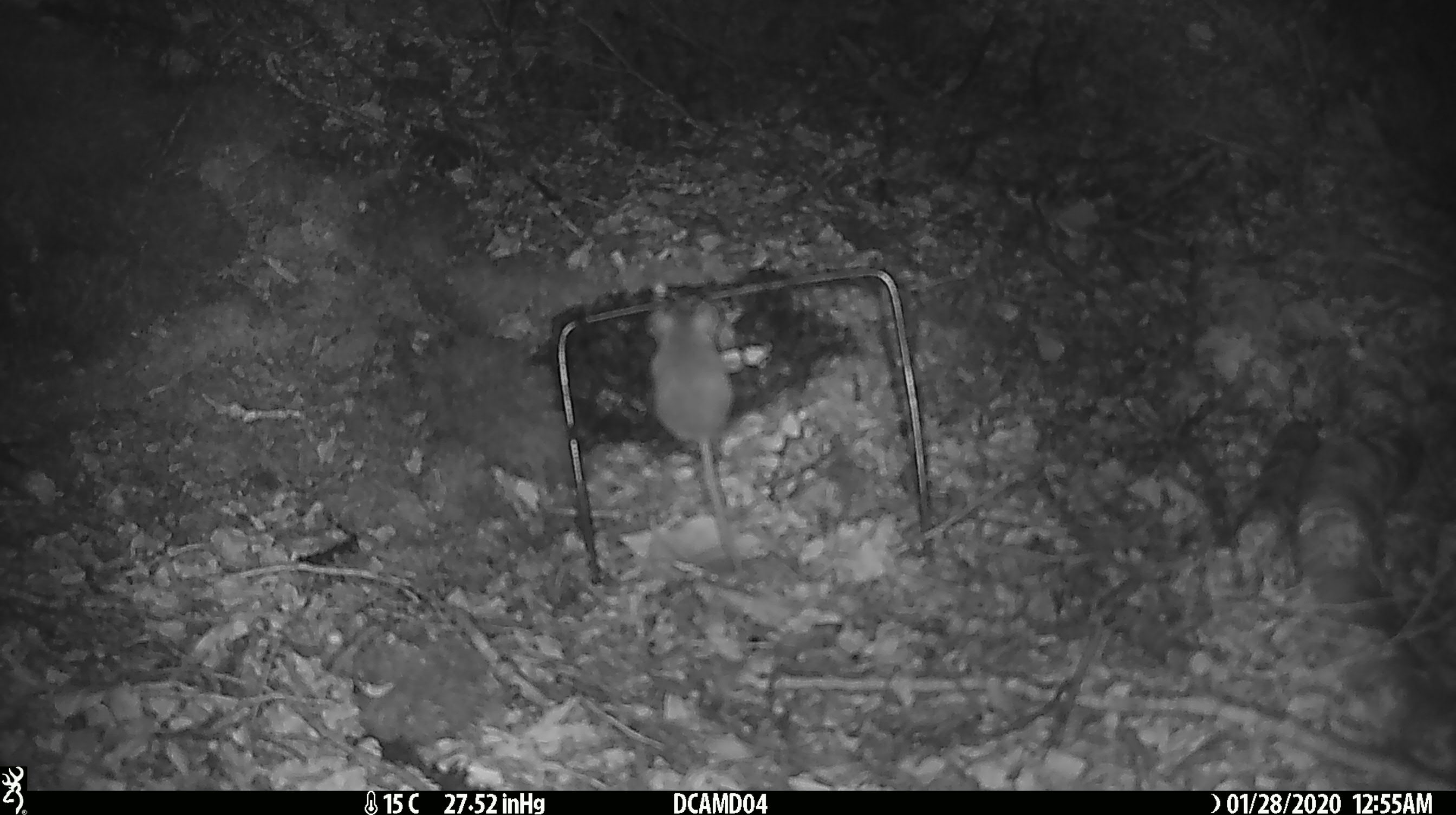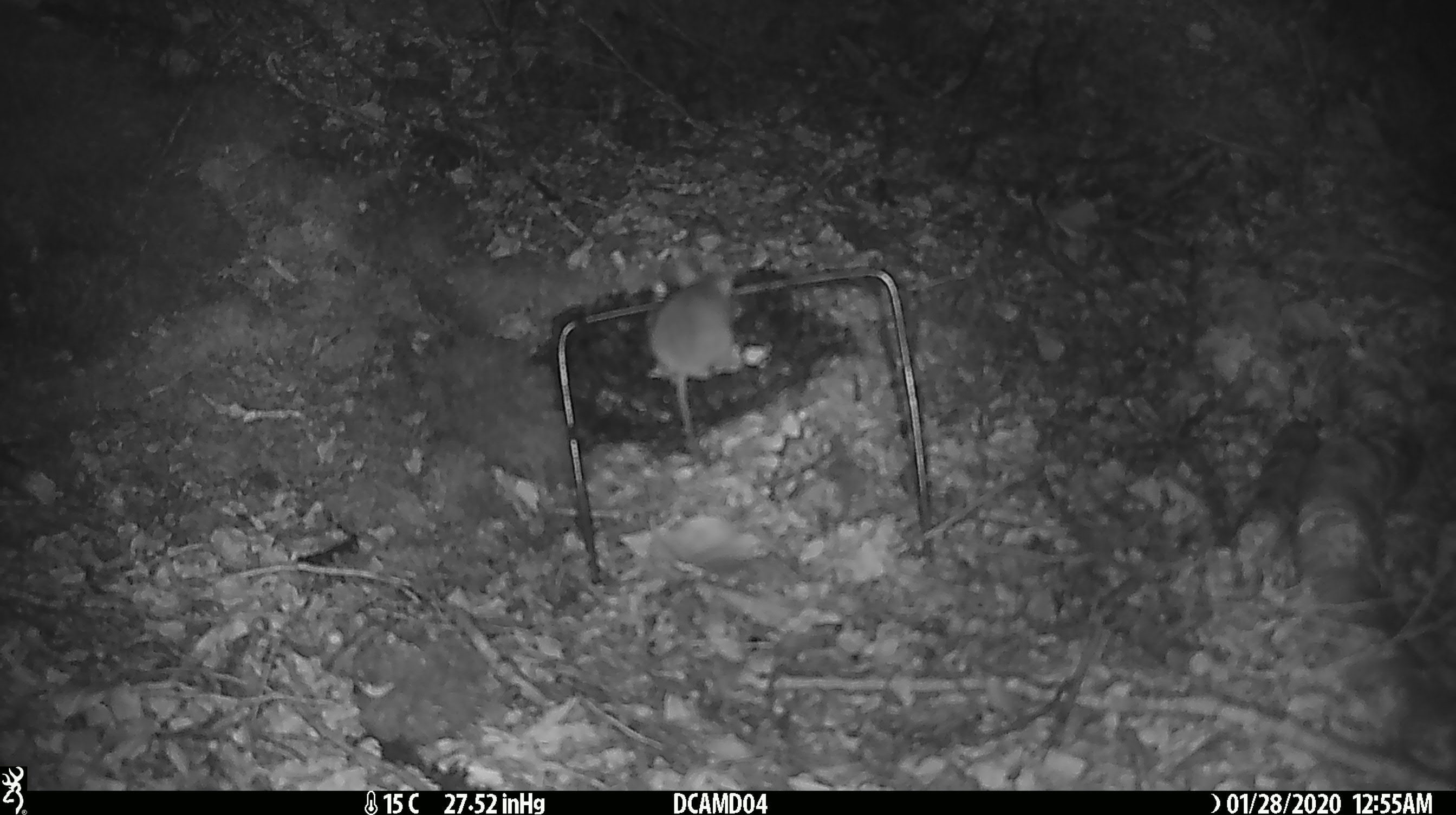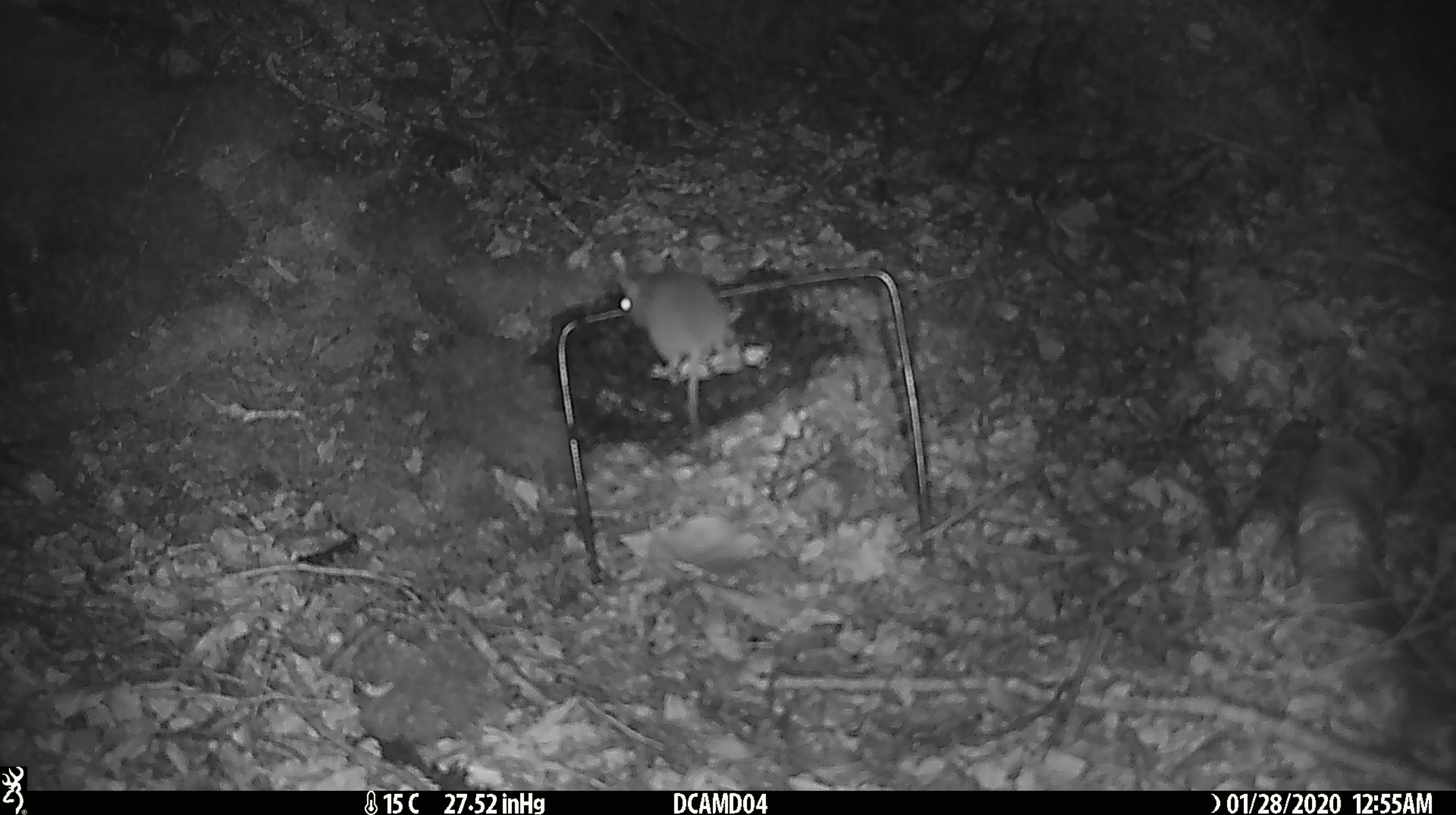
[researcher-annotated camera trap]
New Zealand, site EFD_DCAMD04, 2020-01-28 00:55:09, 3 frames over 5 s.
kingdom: Animalia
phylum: Chordata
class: Mammalia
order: Rodentia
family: Muridae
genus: Mus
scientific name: Mus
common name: mouse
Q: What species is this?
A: Mouse (Mus).